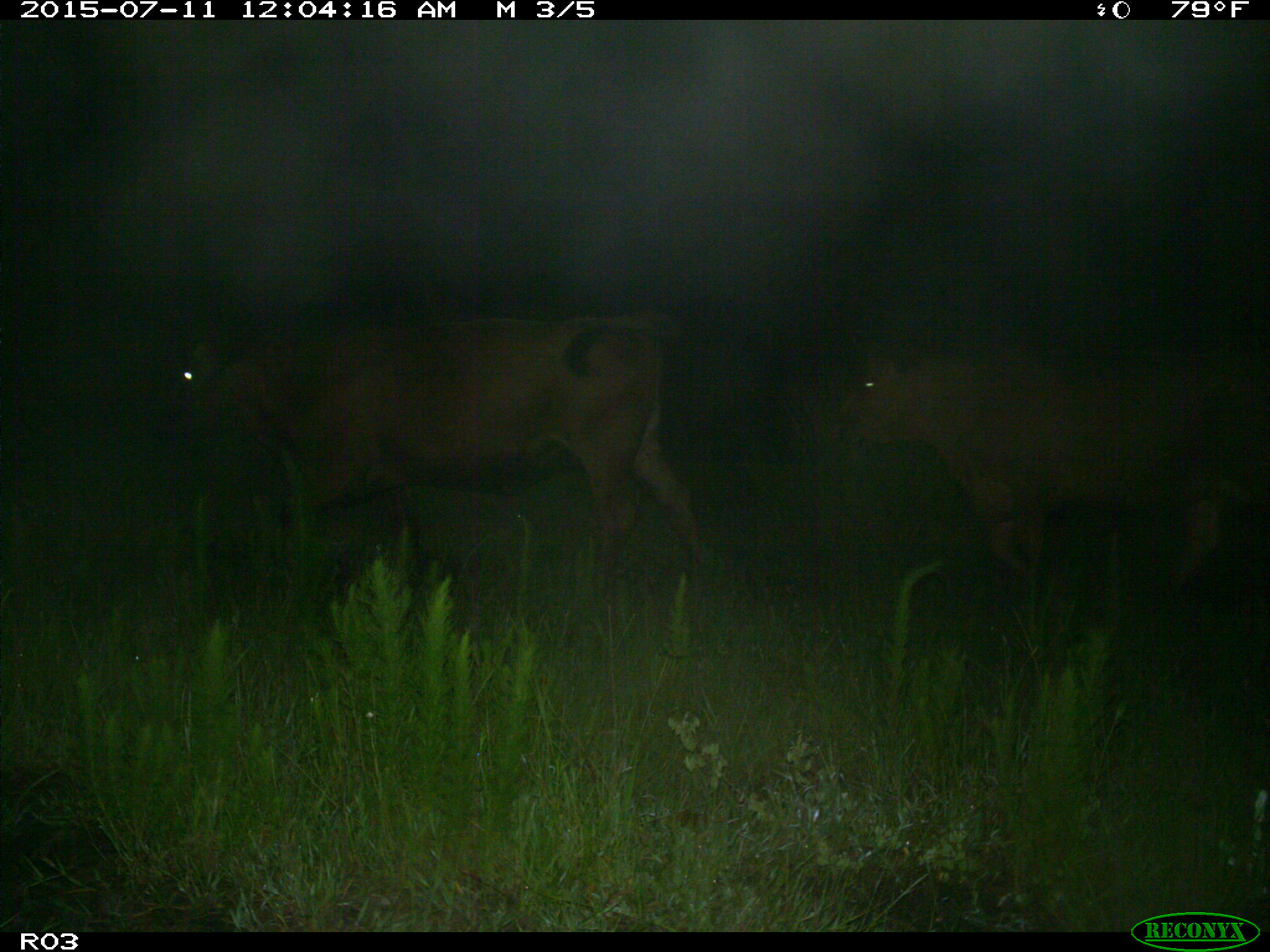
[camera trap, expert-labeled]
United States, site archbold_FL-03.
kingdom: Animalia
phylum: Chordata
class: Mammalia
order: Artiodactyla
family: Bovidae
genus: Bos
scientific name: Bos taurus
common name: domestic cow